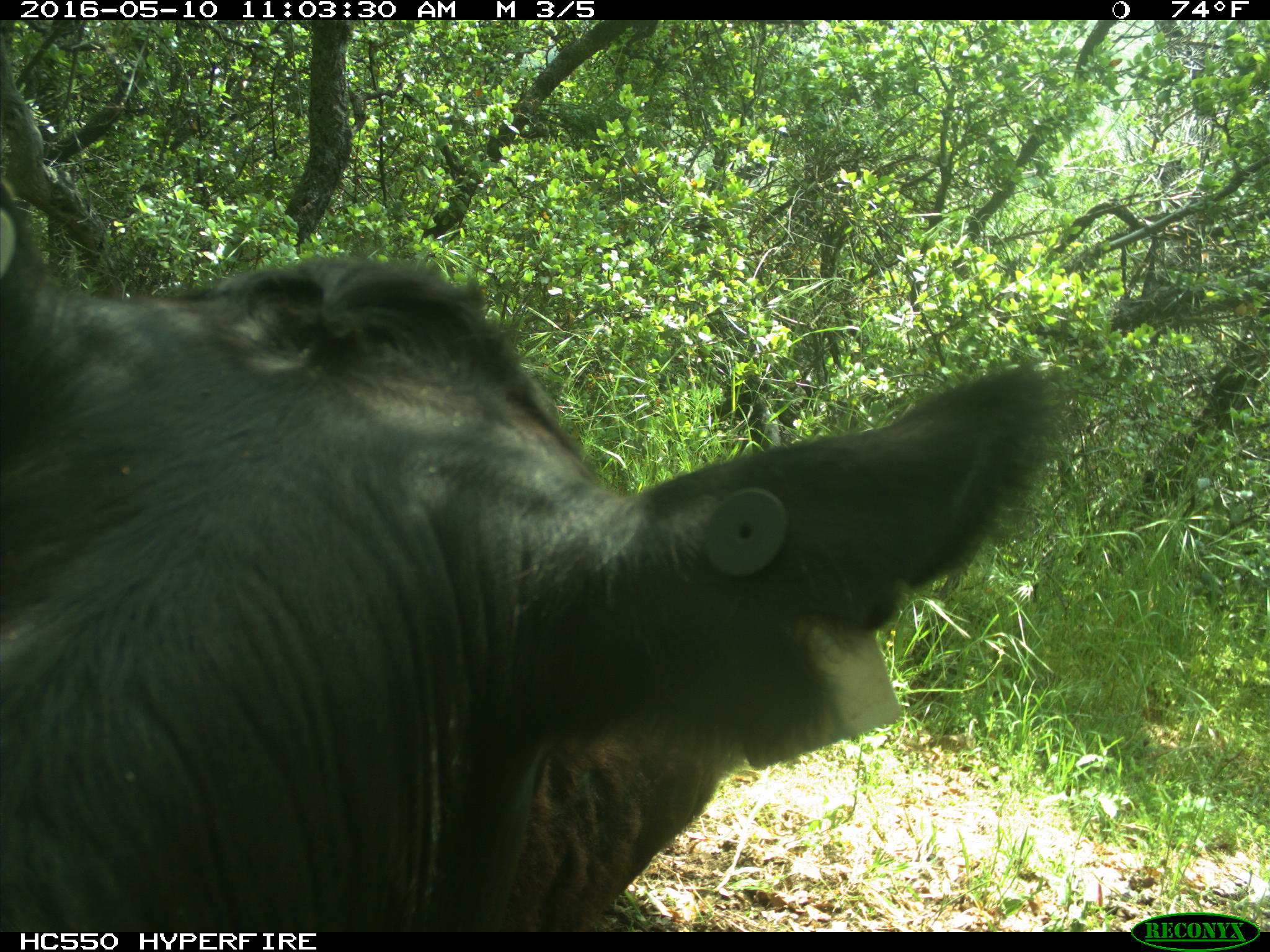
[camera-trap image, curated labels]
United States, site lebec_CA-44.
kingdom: Animalia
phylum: Chordata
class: Mammalia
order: Artiodactyla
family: Bovidae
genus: Bos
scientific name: Bos taurus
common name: domestic cow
Bos taurus (domestic cow).